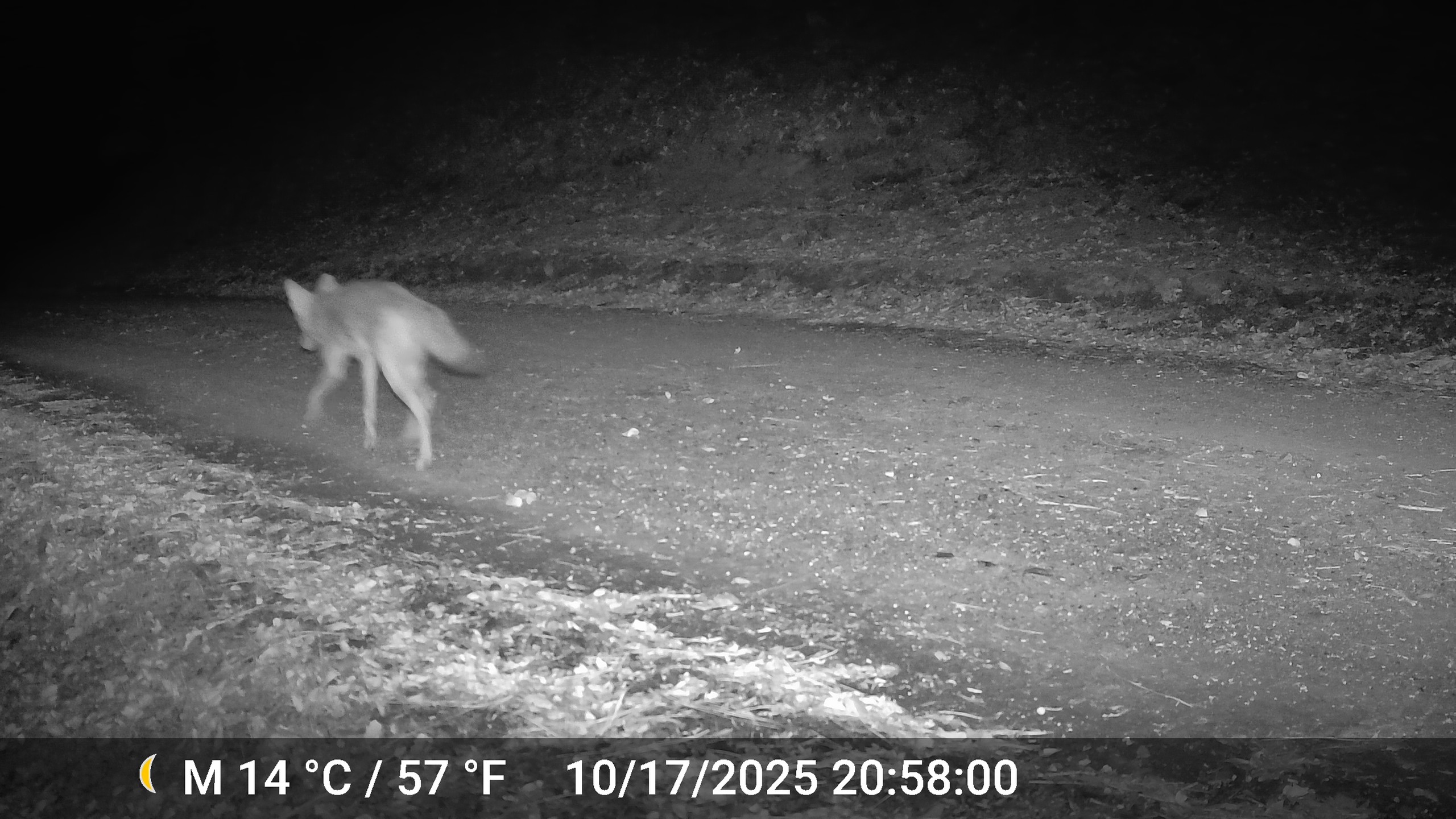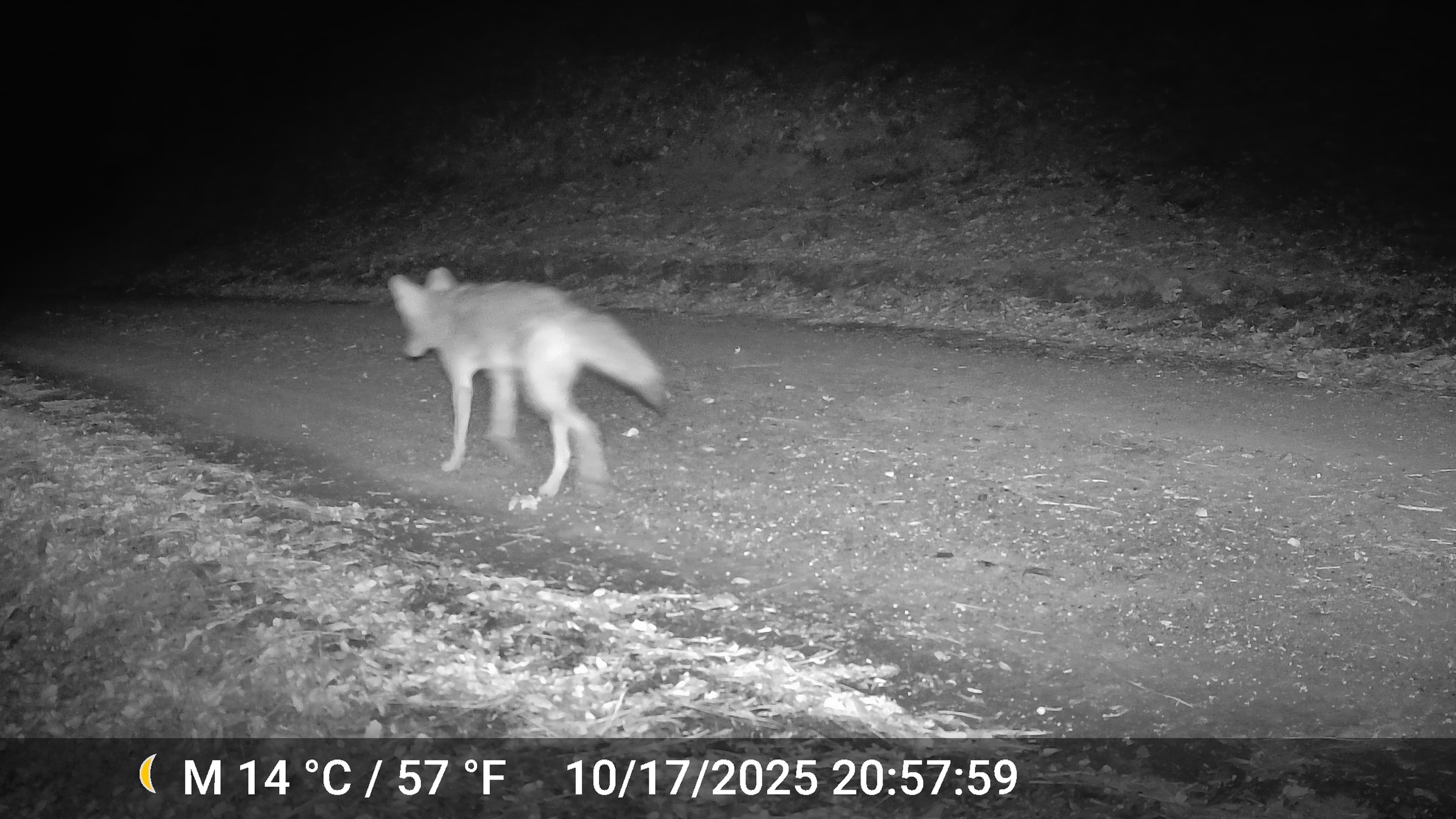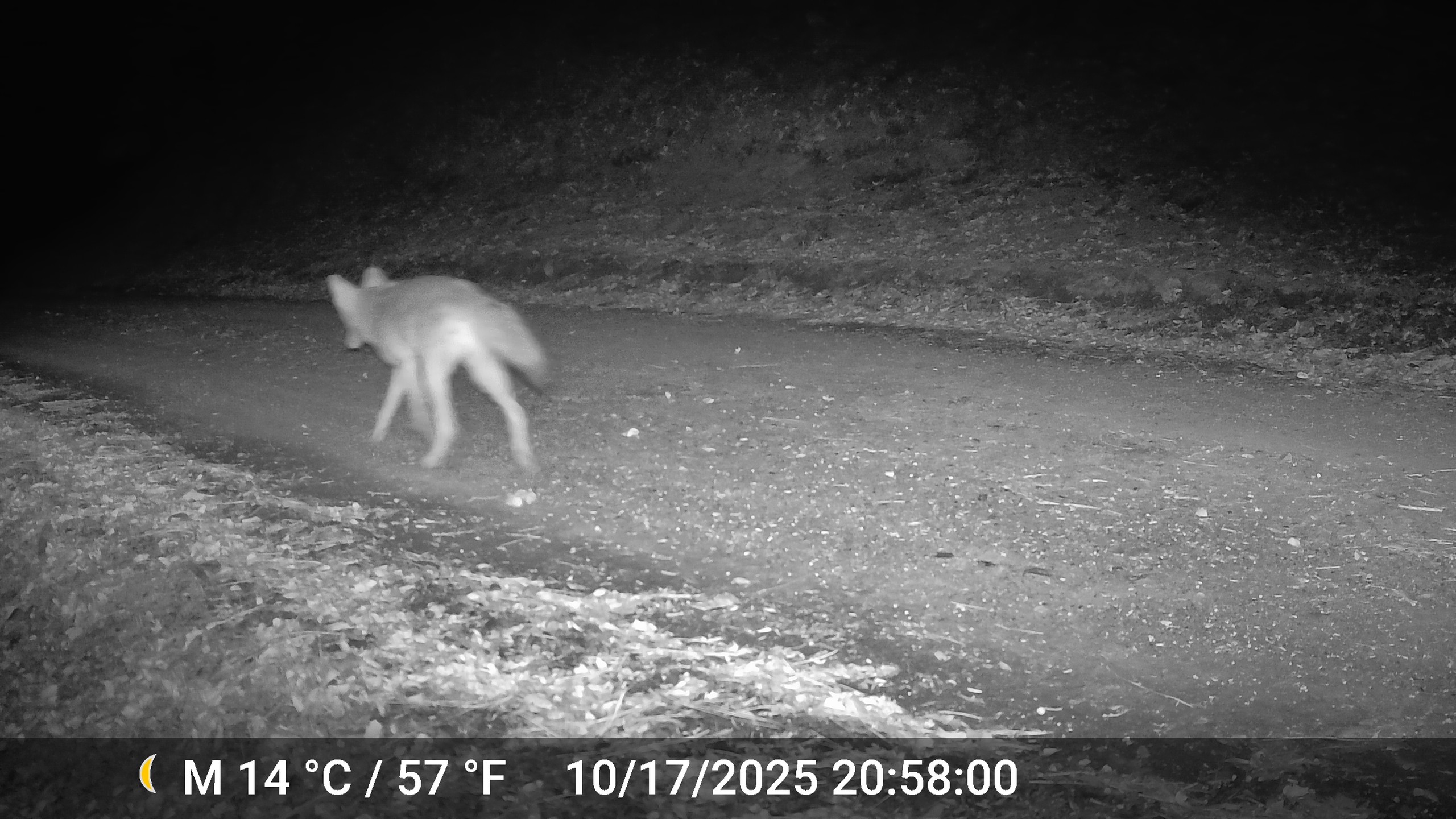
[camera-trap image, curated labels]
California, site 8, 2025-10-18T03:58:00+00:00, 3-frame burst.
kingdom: Animalia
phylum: Chordata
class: Mammalia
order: Carnivora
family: Canidae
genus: Canis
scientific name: Canis latrans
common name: coyote